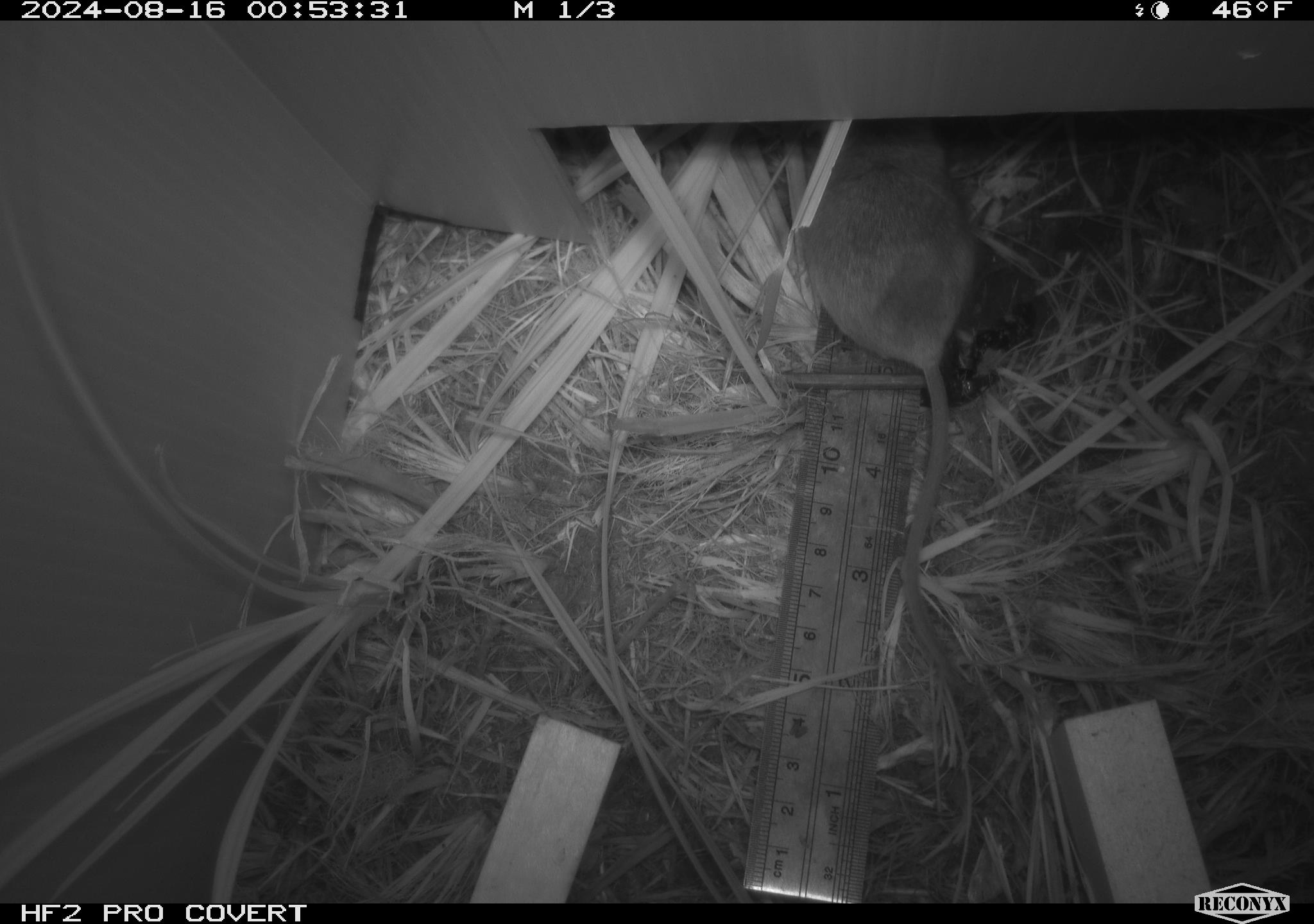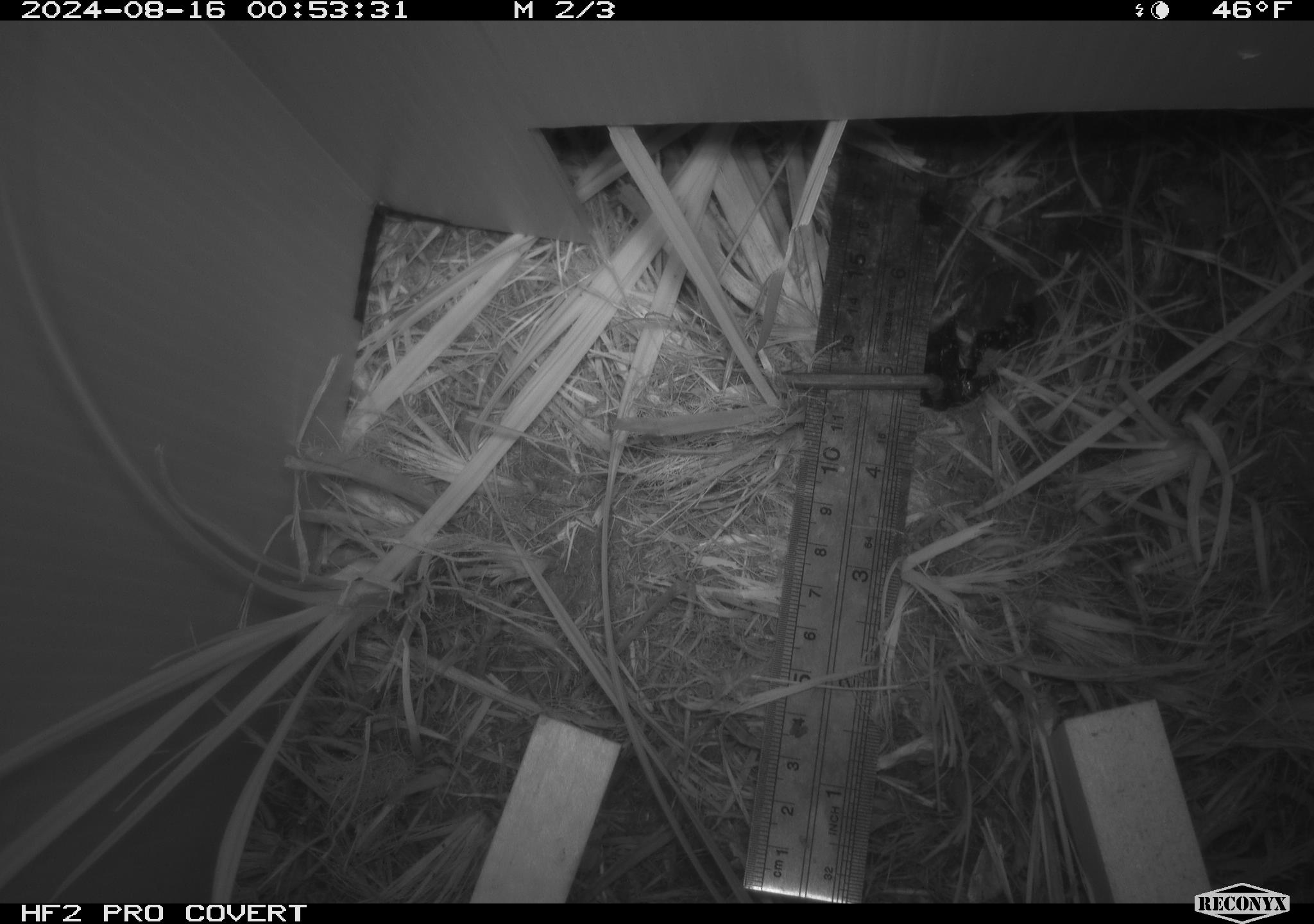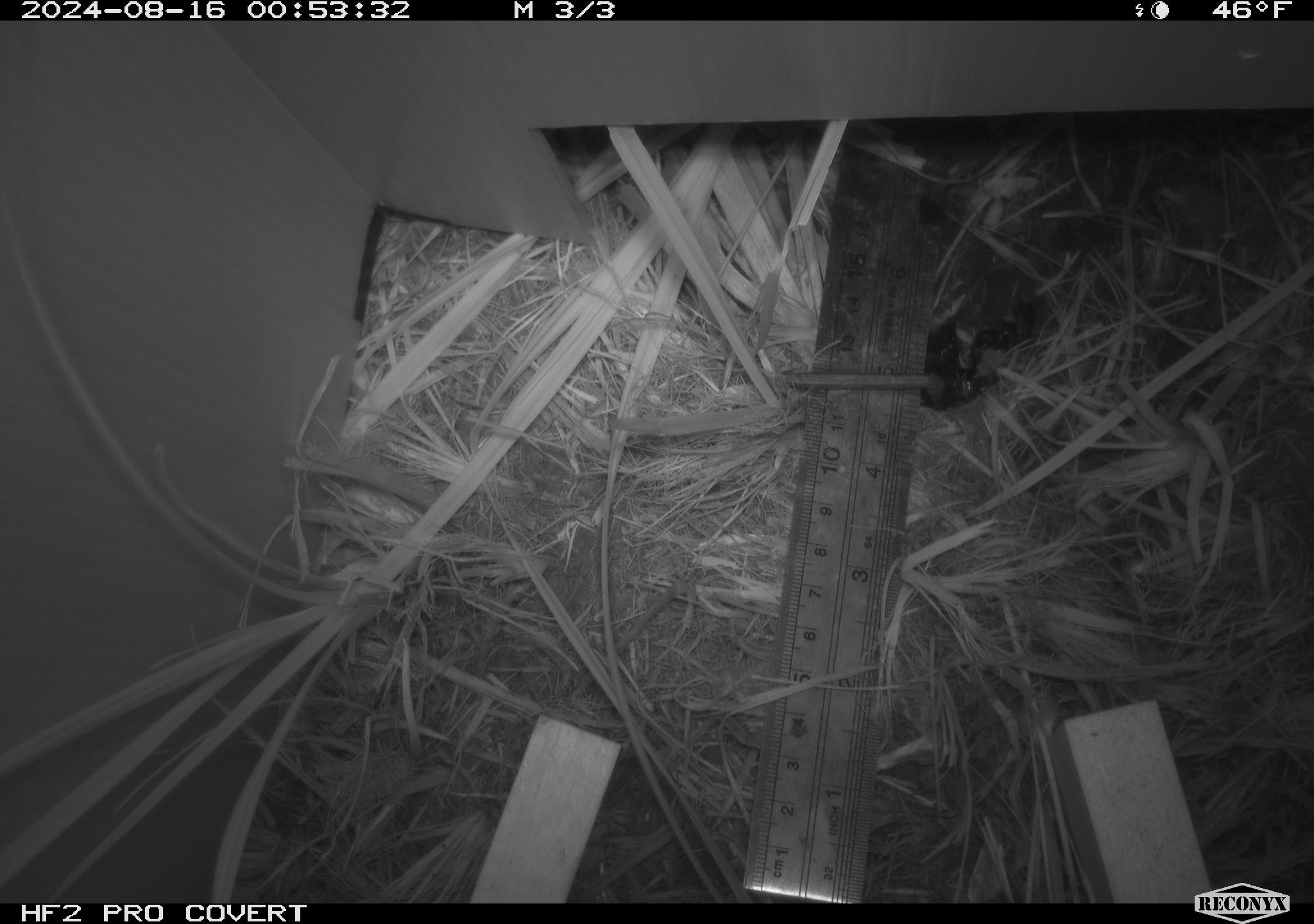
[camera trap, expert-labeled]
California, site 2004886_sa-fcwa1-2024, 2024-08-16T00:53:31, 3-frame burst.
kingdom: Animalia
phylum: Chordata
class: Mammalia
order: Rodentia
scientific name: Rodentia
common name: mouse species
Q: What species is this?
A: Mouse species (Rodentia).